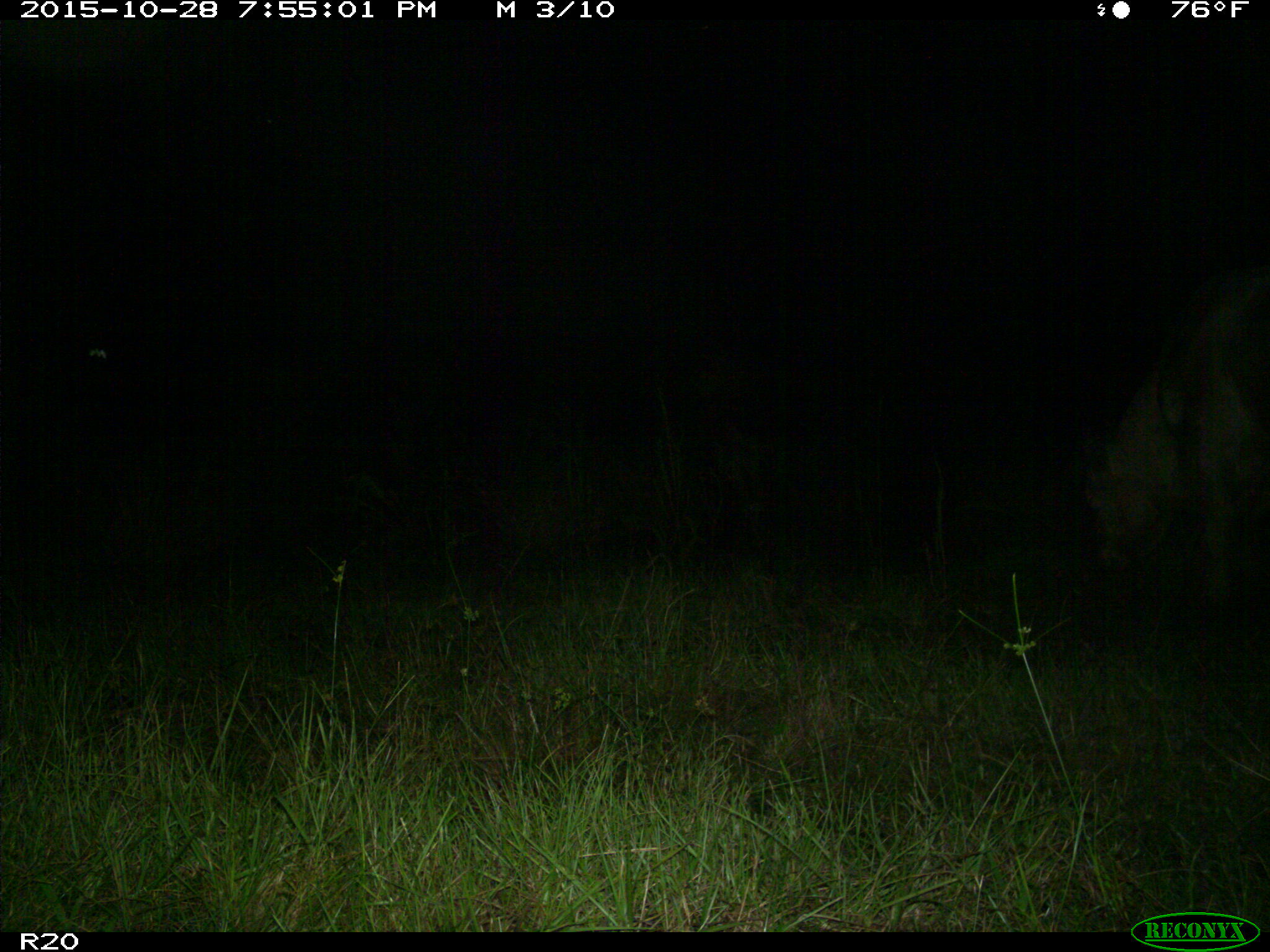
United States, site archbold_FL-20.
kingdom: Animalia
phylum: Chordata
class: Mammalia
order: Artiodactyla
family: Bovidae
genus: Bos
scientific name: Bos taurus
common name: domestic cow